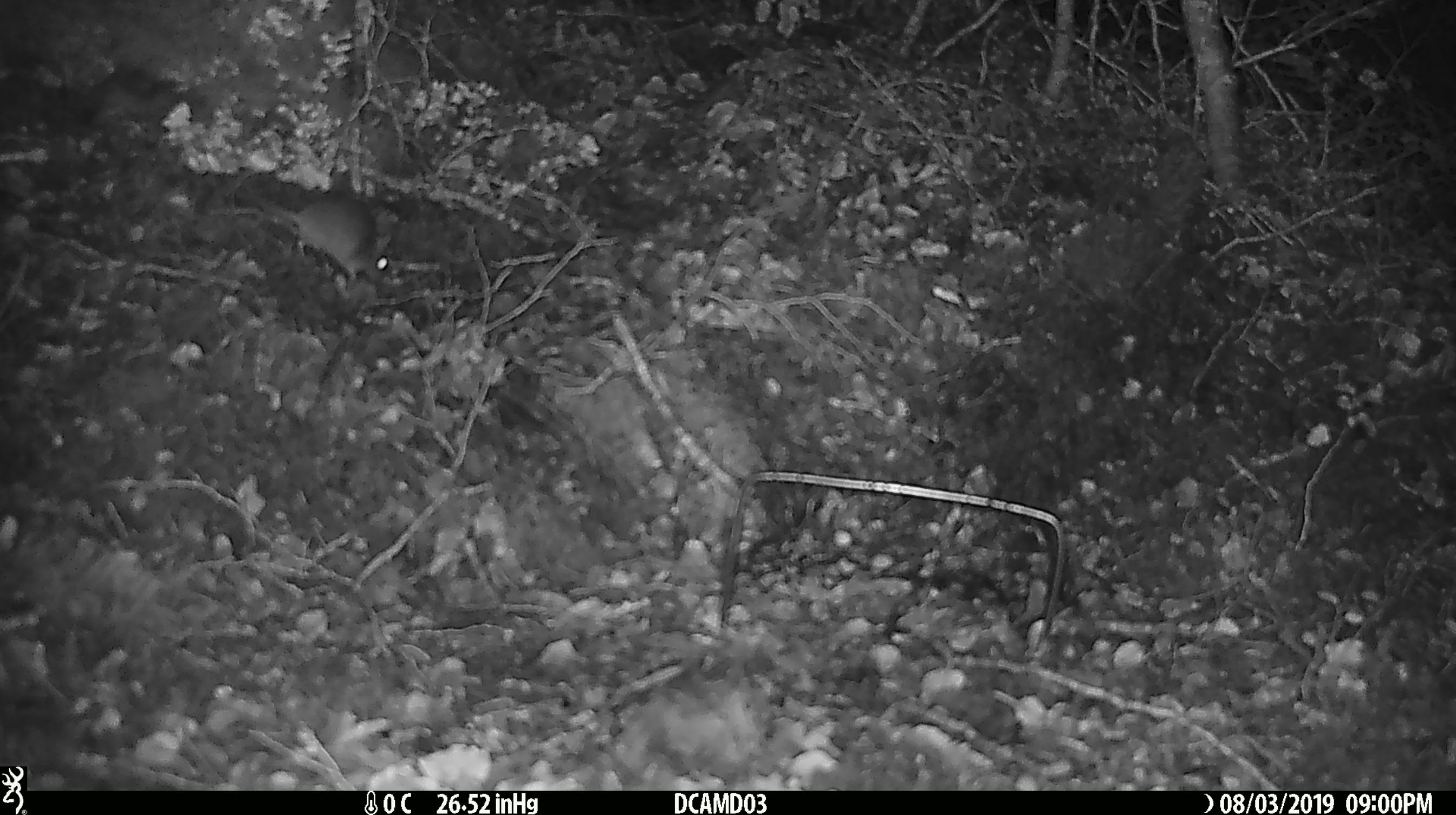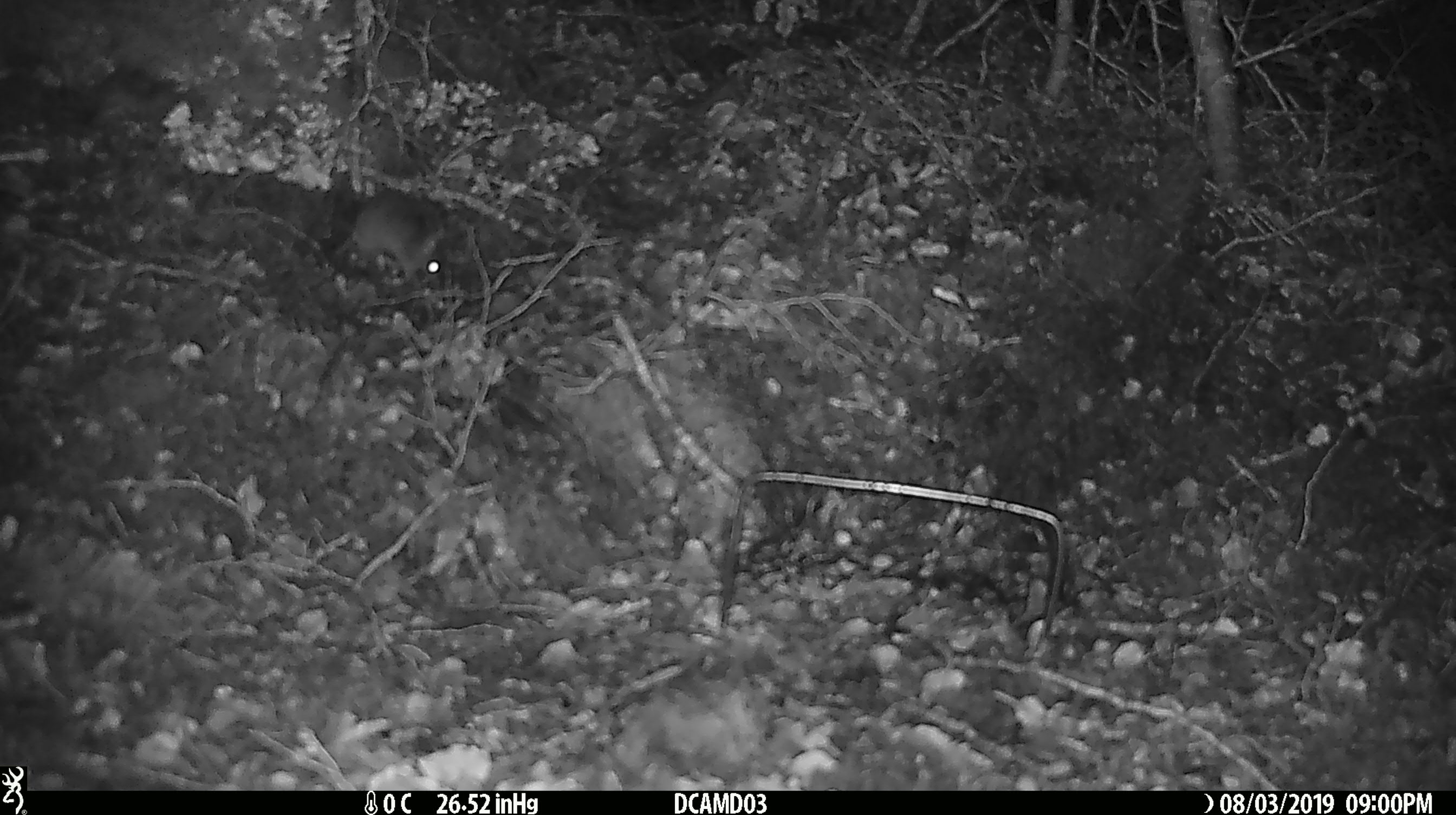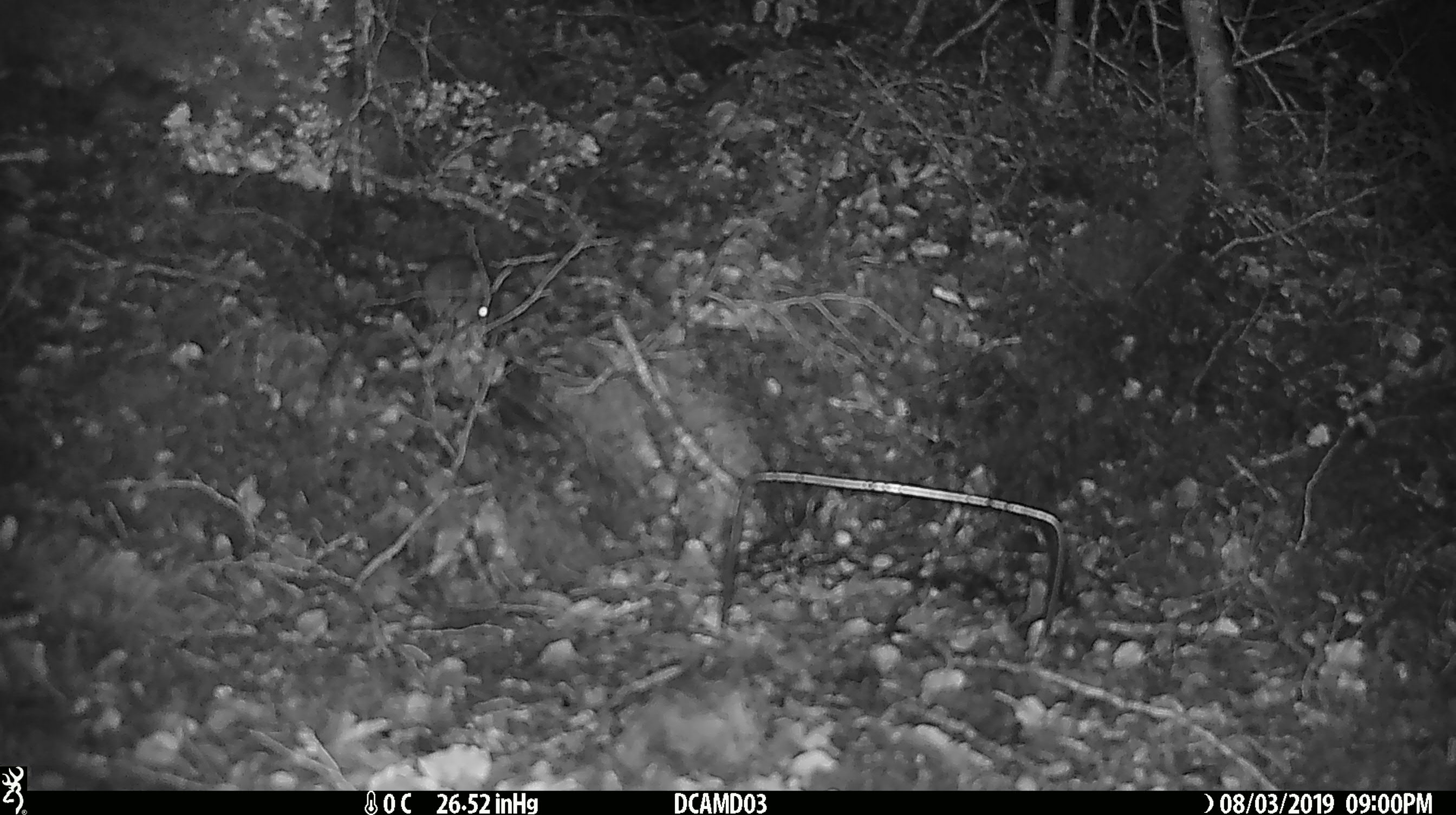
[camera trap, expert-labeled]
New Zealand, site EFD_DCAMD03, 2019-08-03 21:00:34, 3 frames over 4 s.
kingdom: Animalia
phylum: Chordata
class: Mammalia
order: Rodentia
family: Muridae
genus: Mus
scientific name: Mus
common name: mouse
Mouse (Mus).